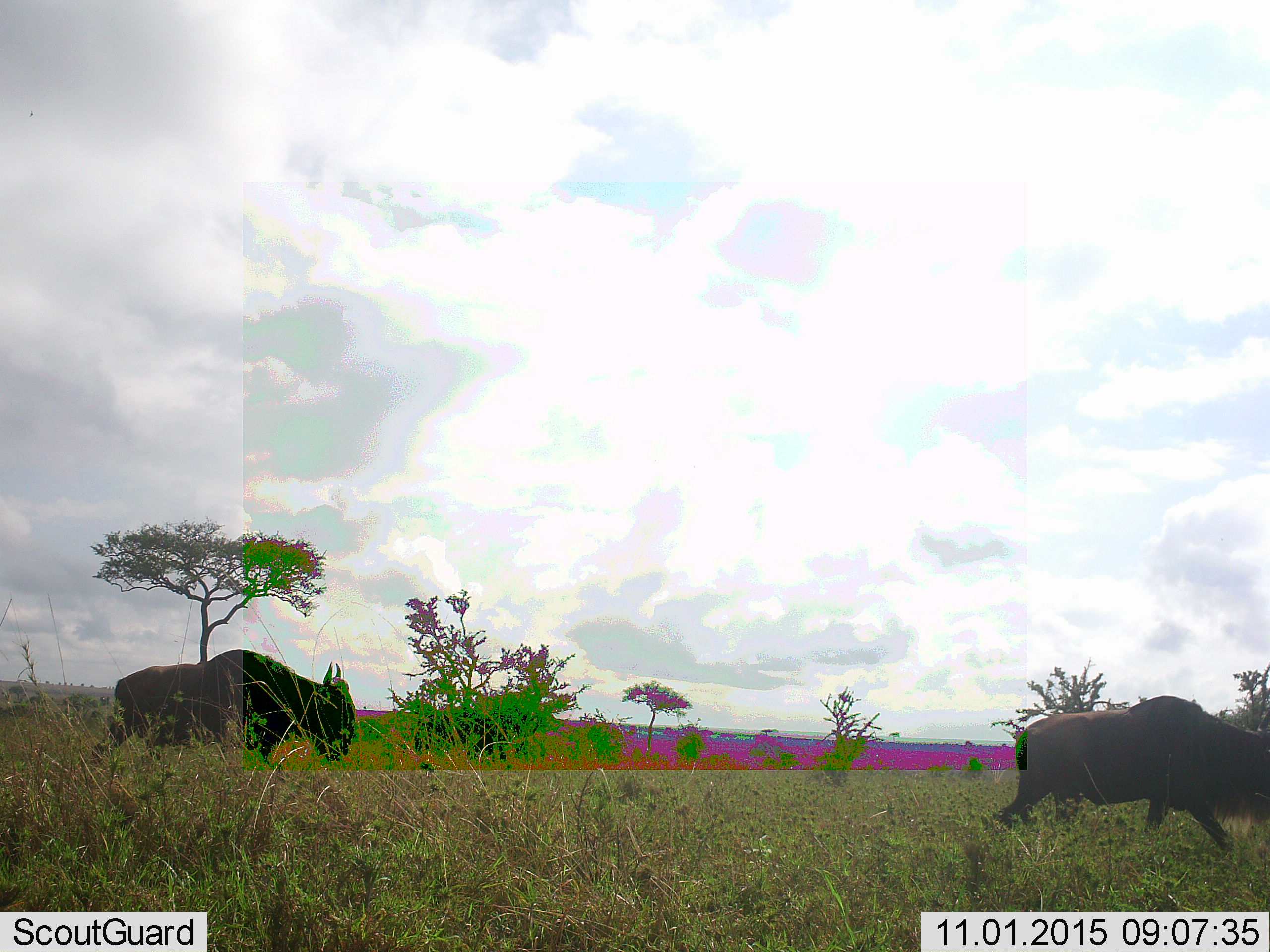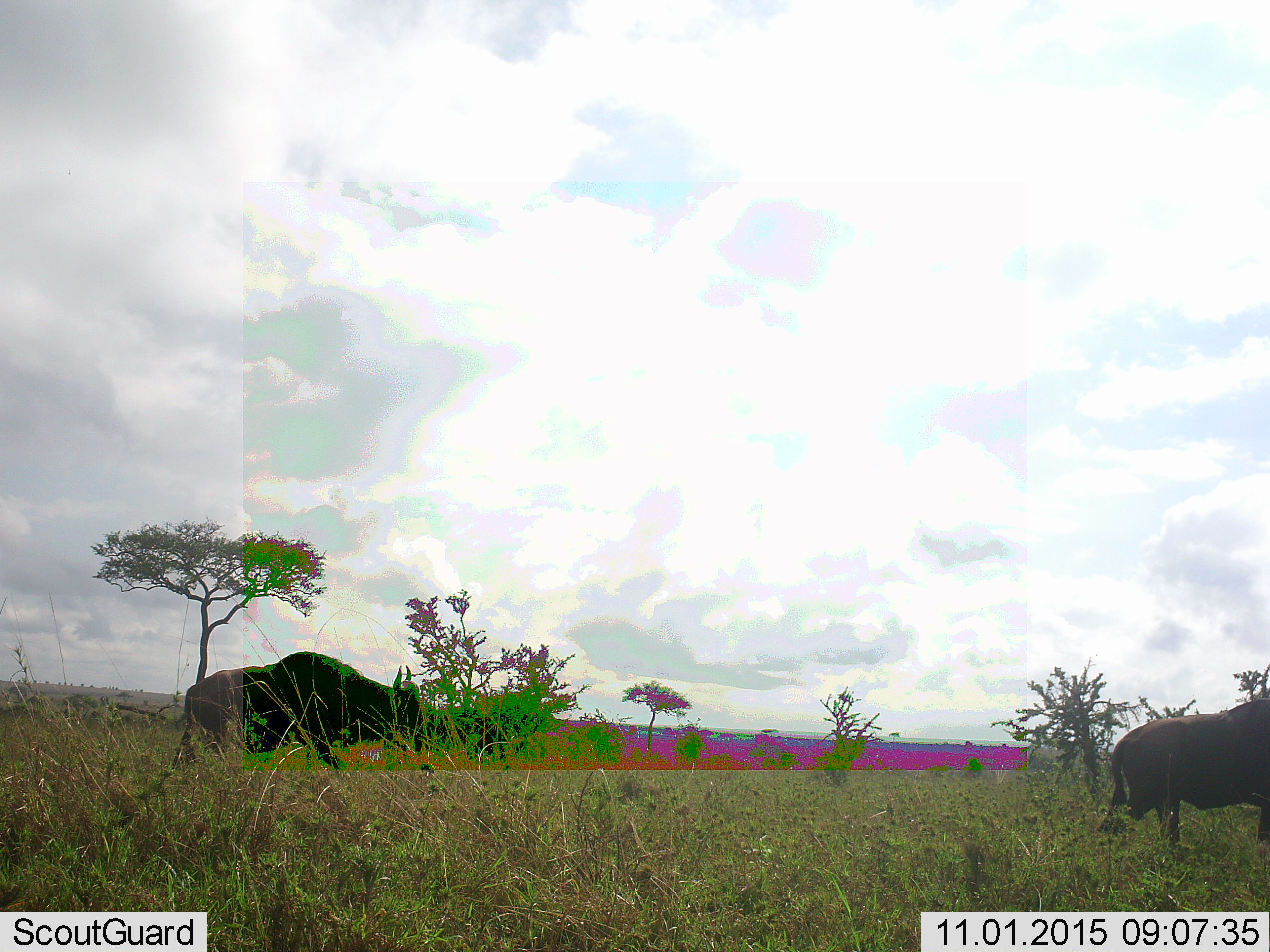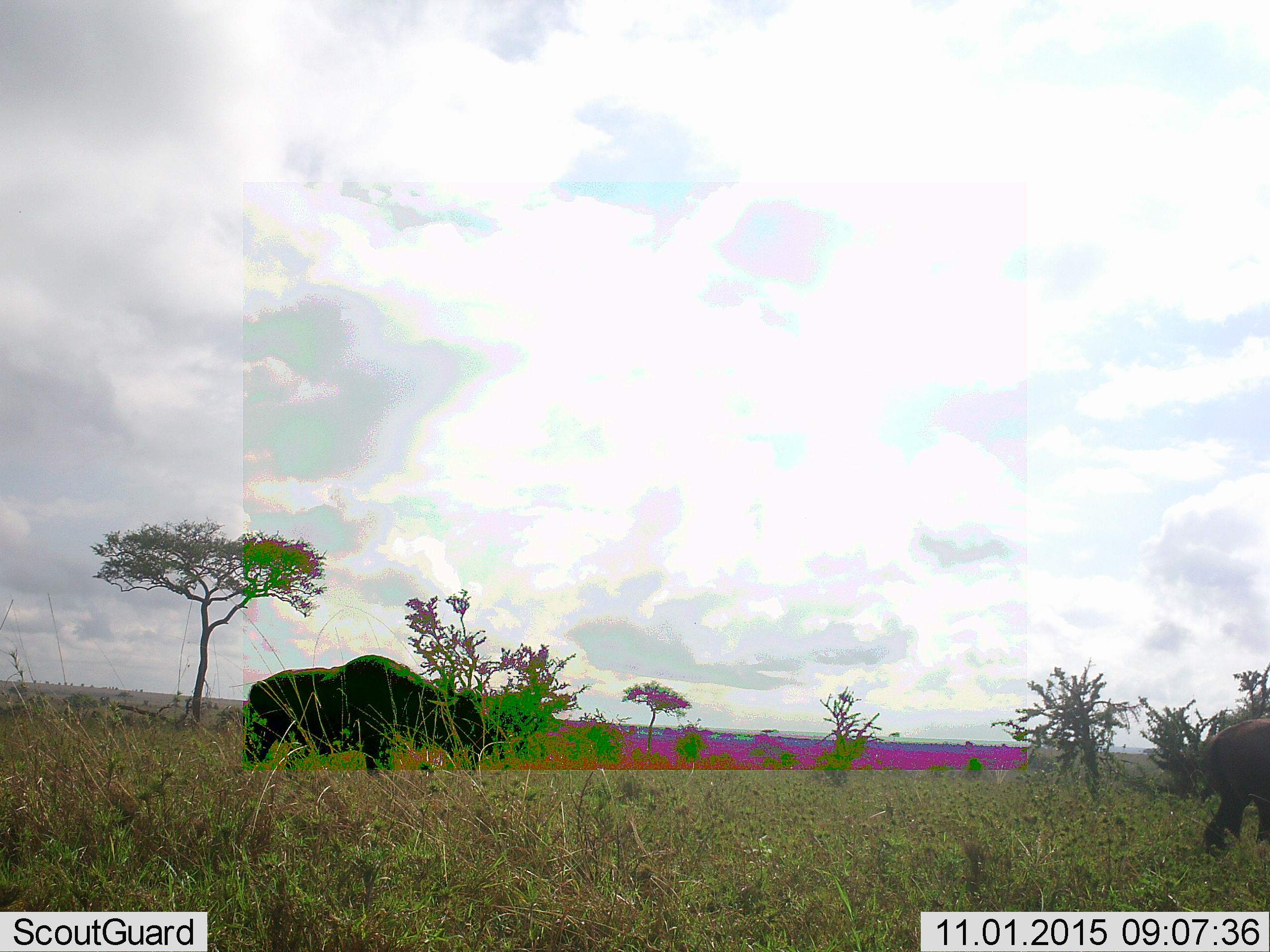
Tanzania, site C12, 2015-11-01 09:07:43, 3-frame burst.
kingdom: Animalia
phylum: Chordata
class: Mammalia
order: Artiodactyla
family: Bovidae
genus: Connochaetes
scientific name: Connochaetes taurinus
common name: blue wildebeest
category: wildebeest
Wildebeest (blue wildebeest) (Connochaetes taurinus), count 2. Behavior (volunteer vote fractions): standing 8%, resting 0%, moving 92%, interacting 0%. Young present (vote fraction): 0%. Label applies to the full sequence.